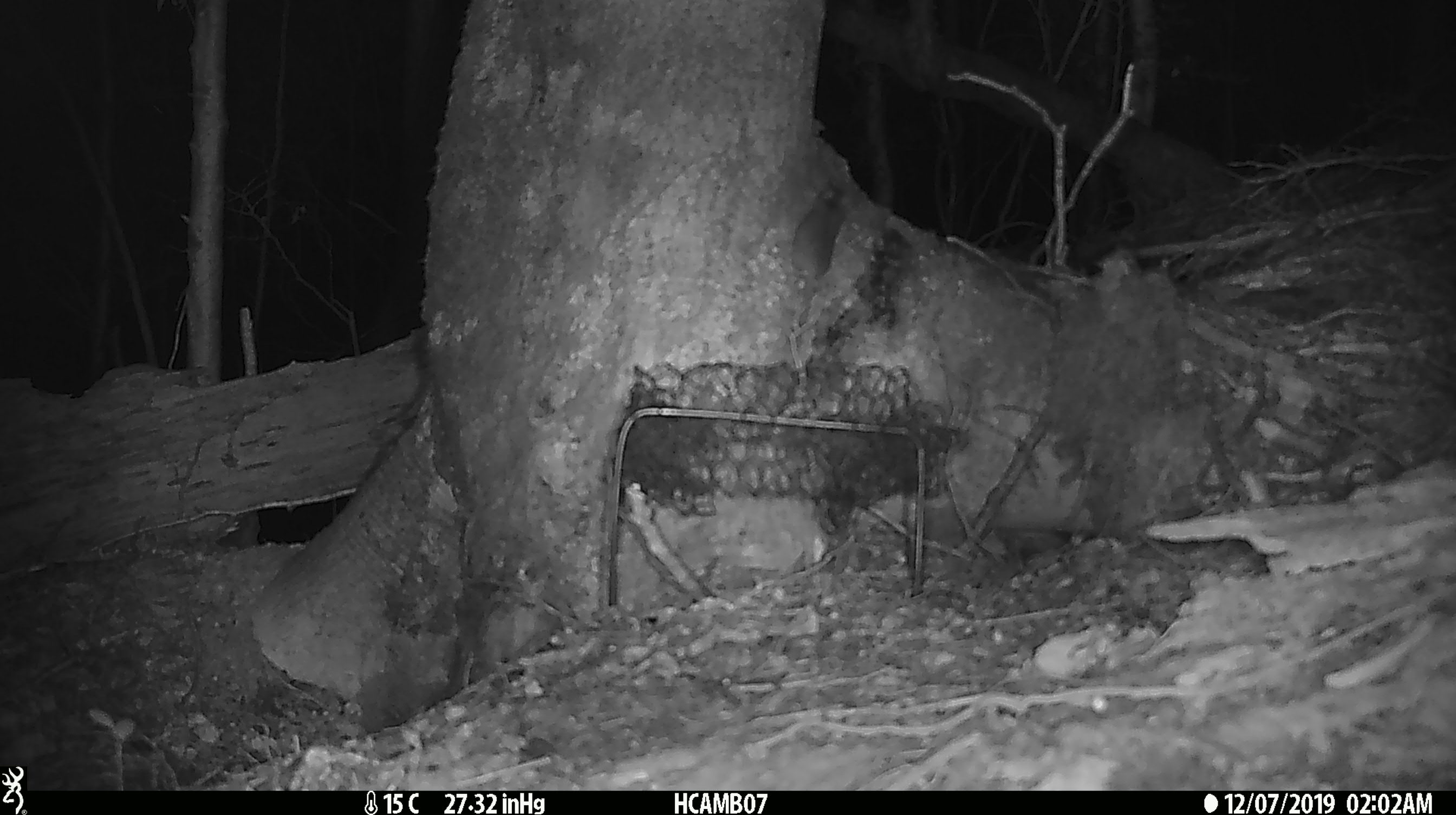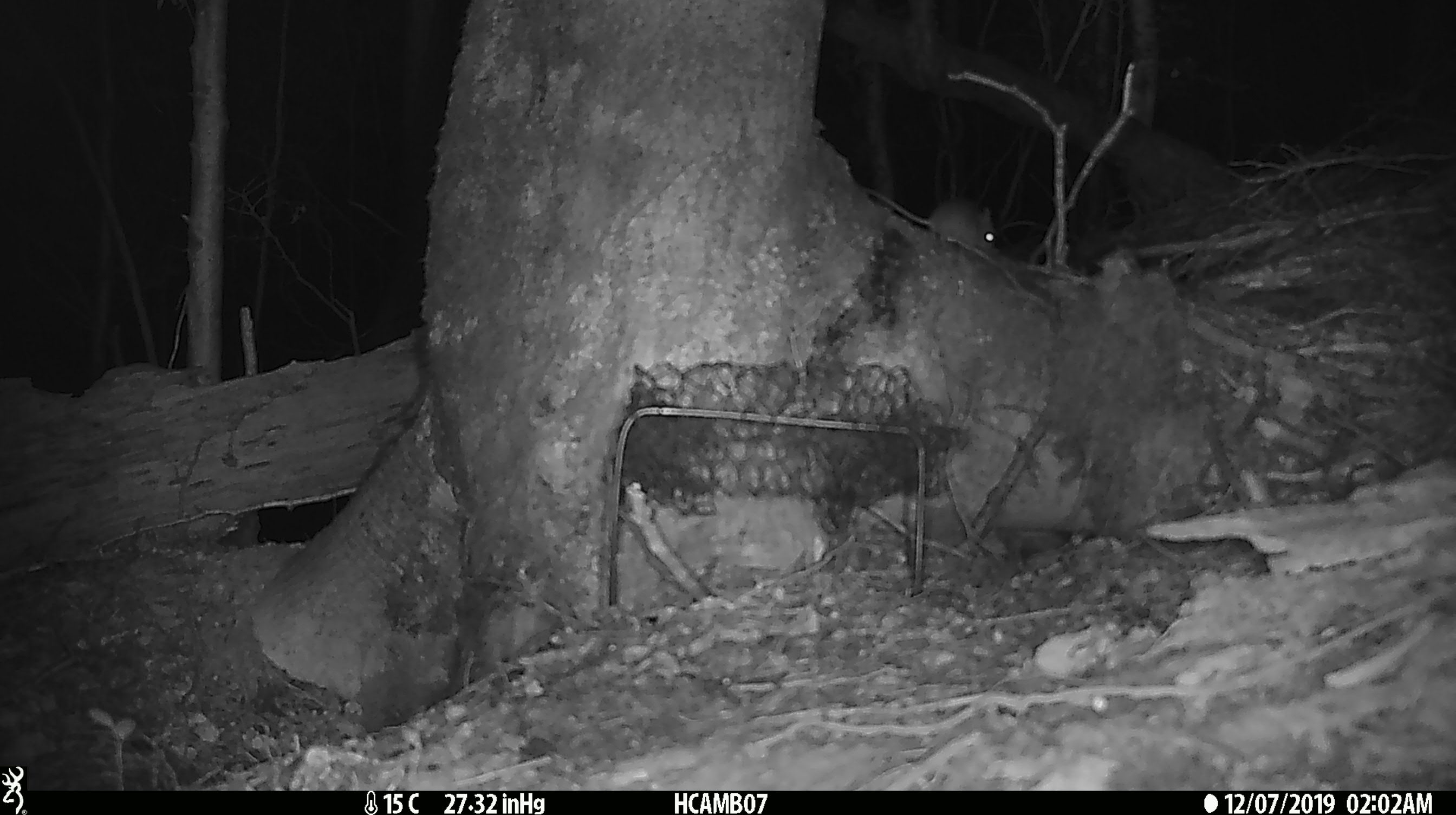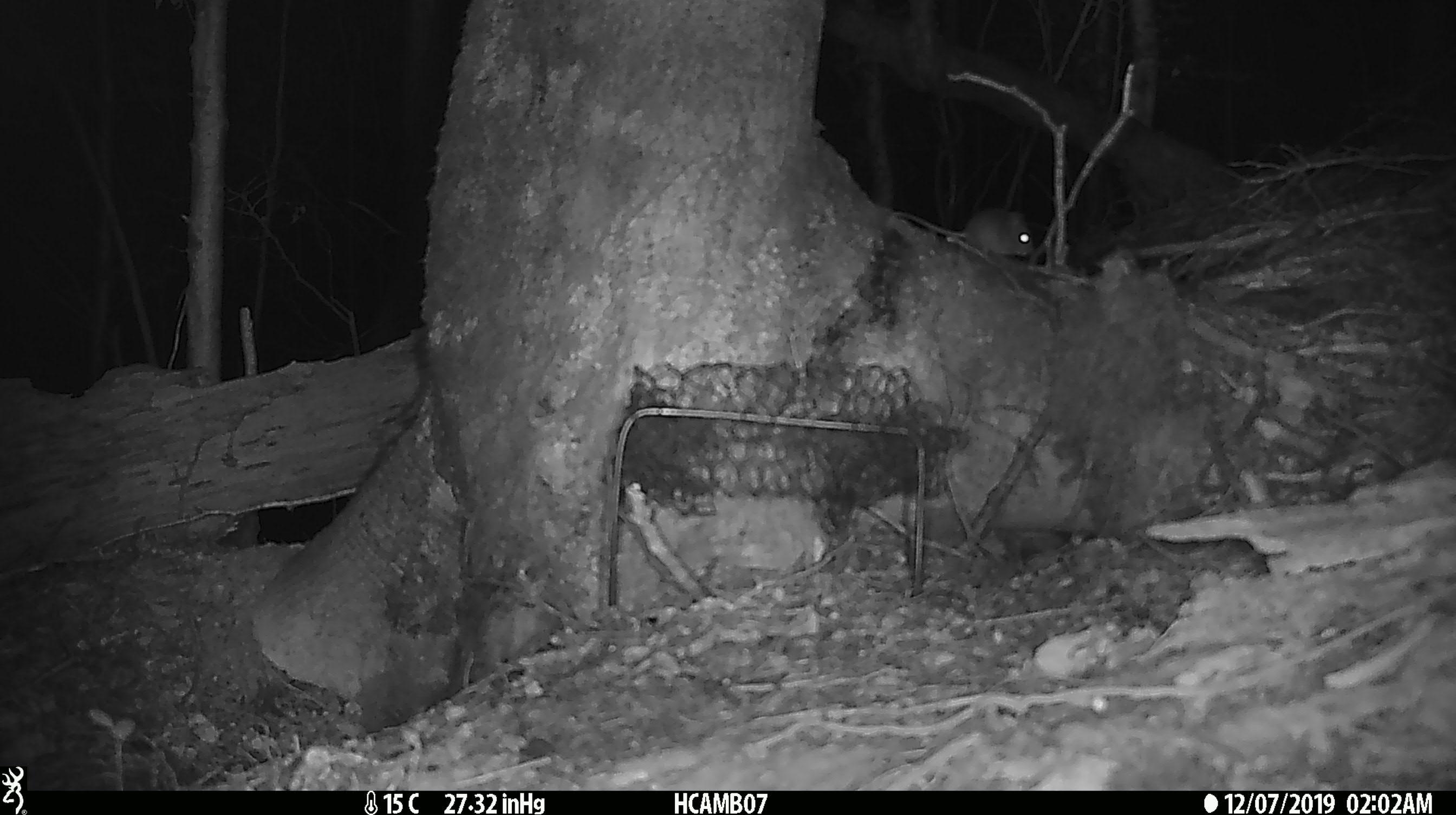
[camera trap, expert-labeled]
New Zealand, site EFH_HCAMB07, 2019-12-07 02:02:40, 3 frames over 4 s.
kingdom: Animalia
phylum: Chordata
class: Mammalia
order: Rodentia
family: Muridae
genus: Mus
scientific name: Mus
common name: mouse